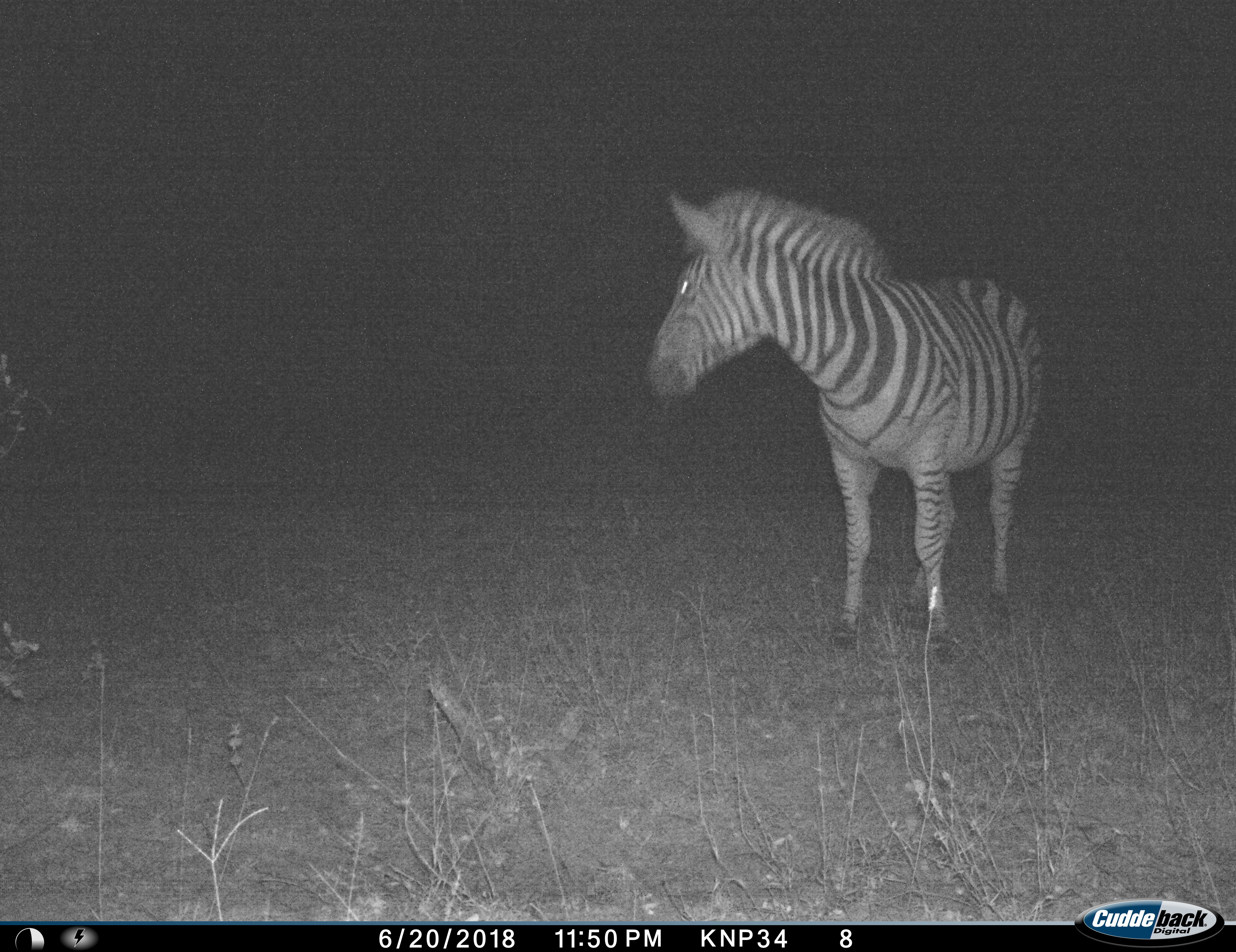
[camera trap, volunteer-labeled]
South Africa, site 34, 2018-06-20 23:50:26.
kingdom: Animalia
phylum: Chordata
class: Mammalia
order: Perissodactyla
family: Equidae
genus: Equus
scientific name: Equus quagga burchellii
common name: burchell's zebra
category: zebraburchells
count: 1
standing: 90%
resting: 0%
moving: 10%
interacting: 0%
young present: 0%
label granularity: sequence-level